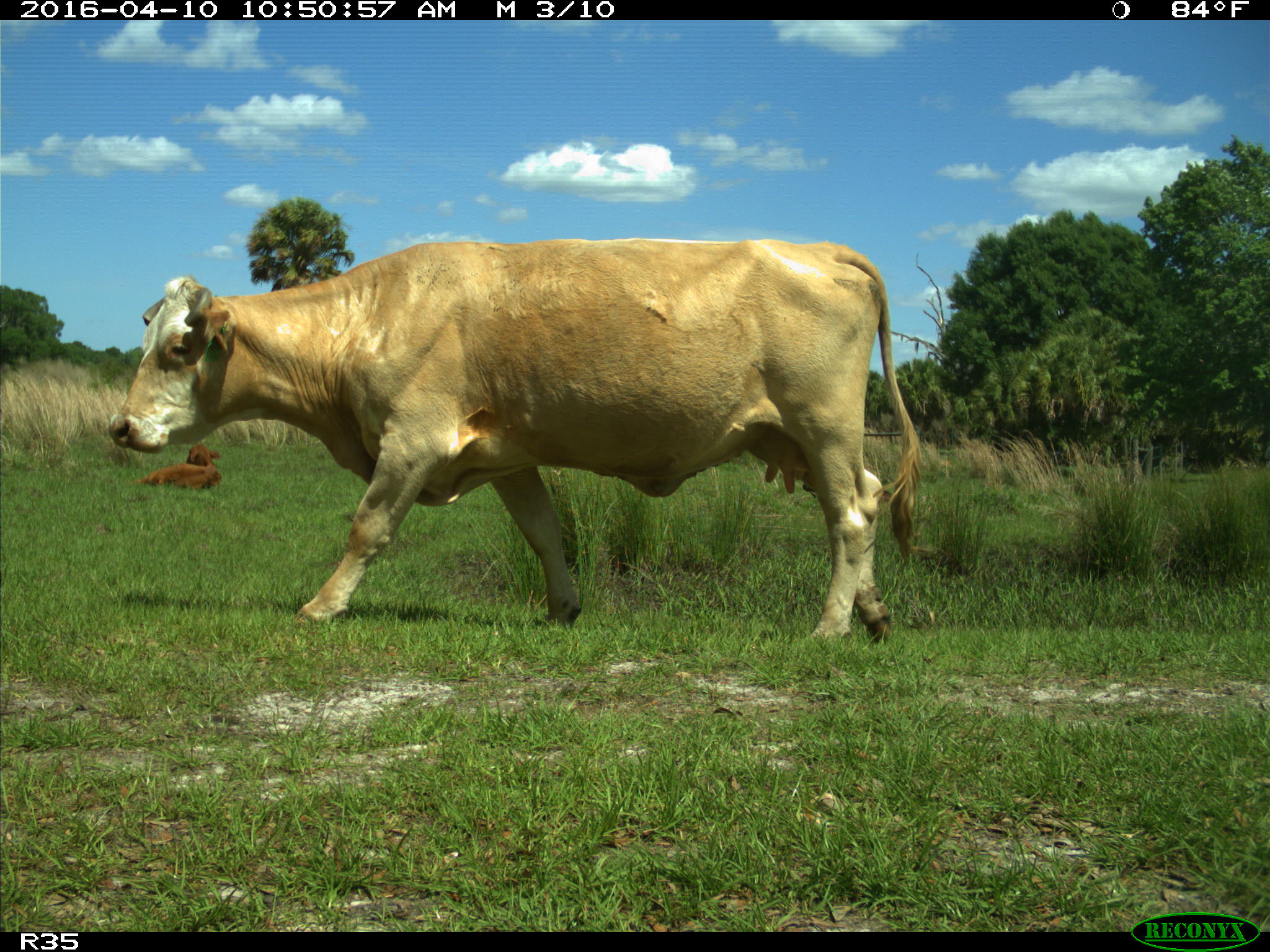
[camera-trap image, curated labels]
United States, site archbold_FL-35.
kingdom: Animalia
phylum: Chordata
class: Mammalia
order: Artiodactyla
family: Bovidae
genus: Bos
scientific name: Bos taurus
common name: domestic cow